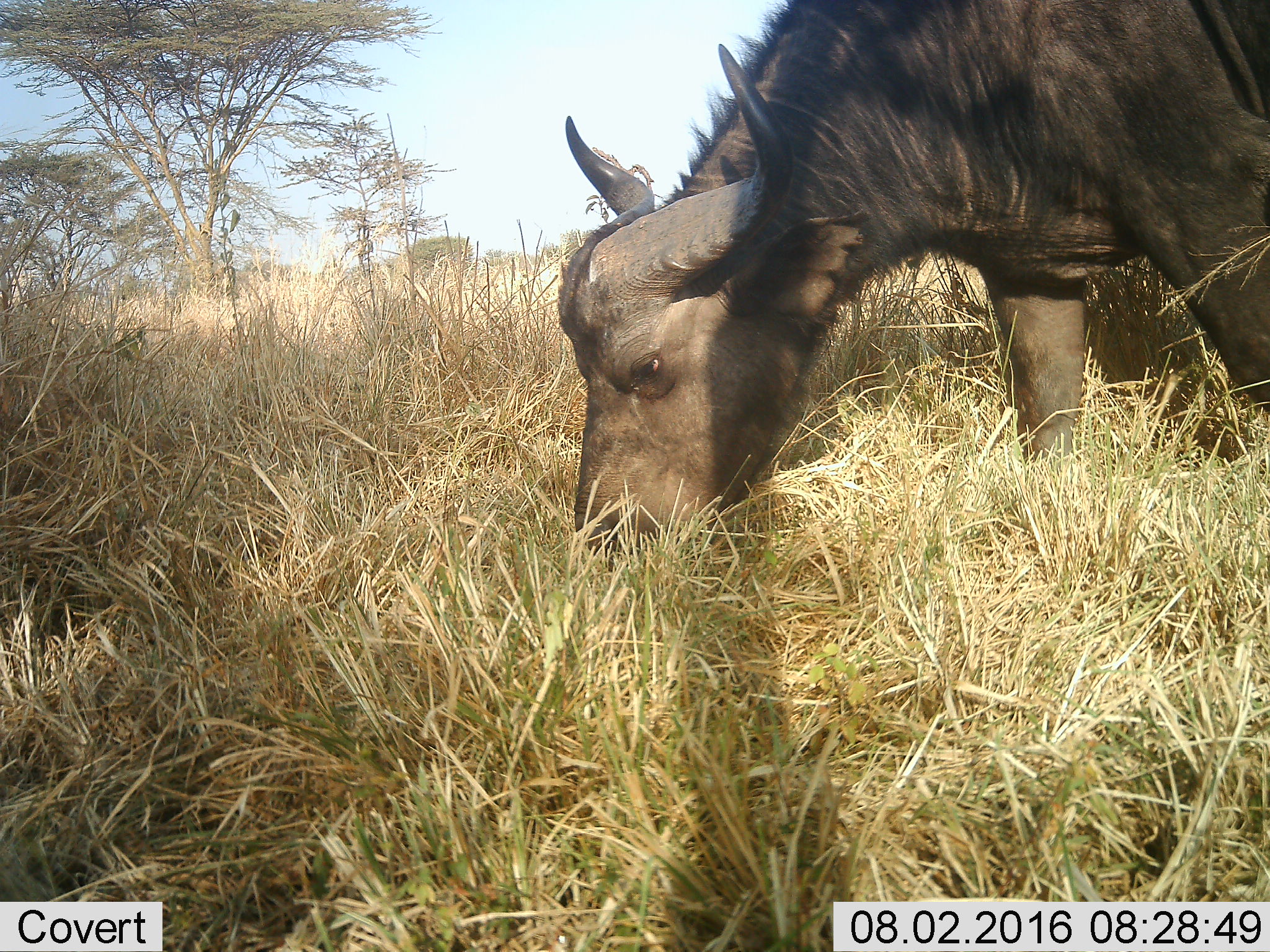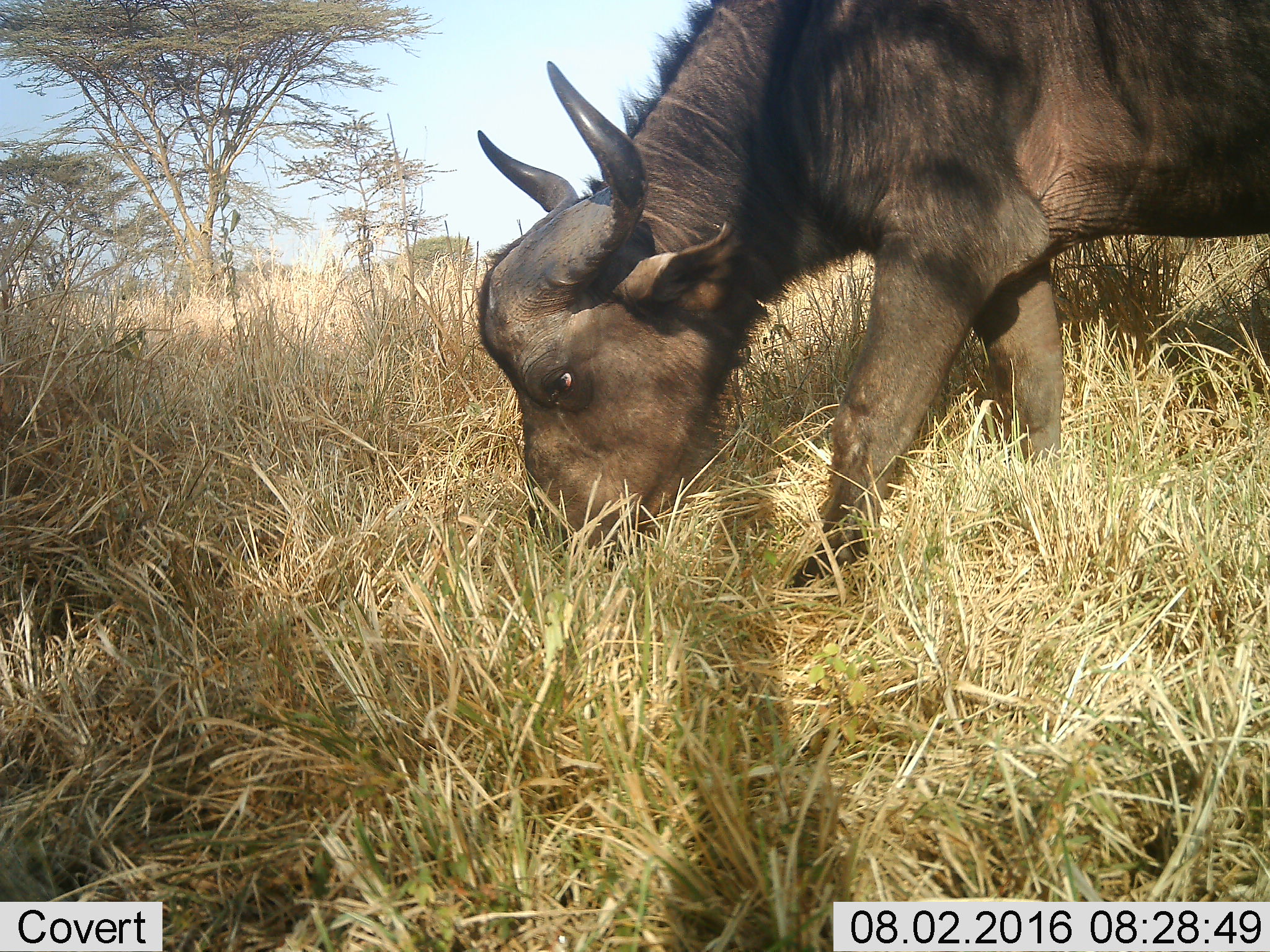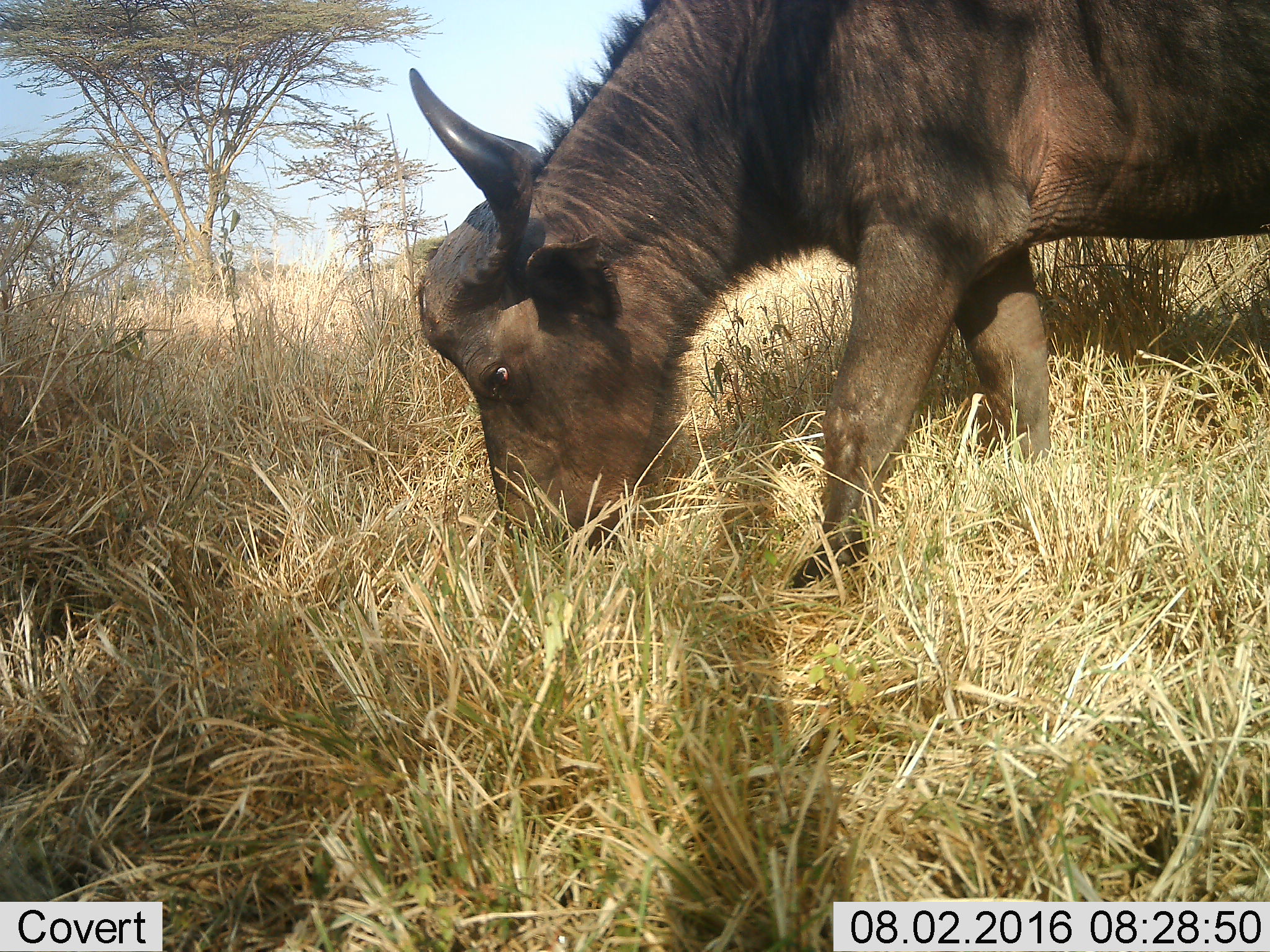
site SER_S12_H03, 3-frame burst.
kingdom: Animalia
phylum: Chordata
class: Mammalia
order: Artiodactyla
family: Bovidae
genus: Syncerus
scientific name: Syncerus caffer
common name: african buffalo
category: buffalo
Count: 1.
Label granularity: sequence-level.